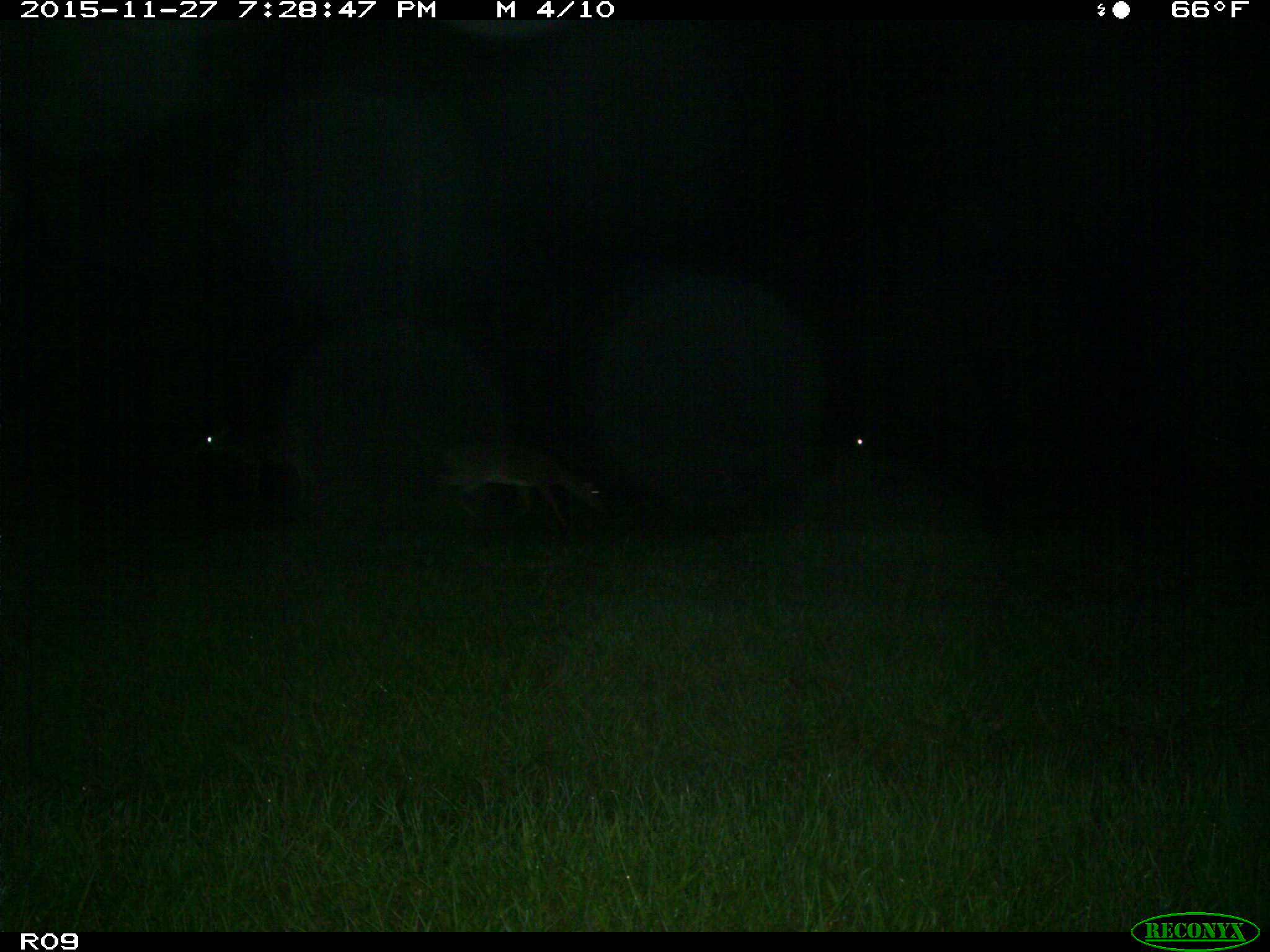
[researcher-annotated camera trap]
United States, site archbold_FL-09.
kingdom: Animalia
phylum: Chordata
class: Mammalia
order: Artiodactyla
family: Cervidae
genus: Odocoileus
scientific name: Odocoileus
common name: deer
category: unidentified deer